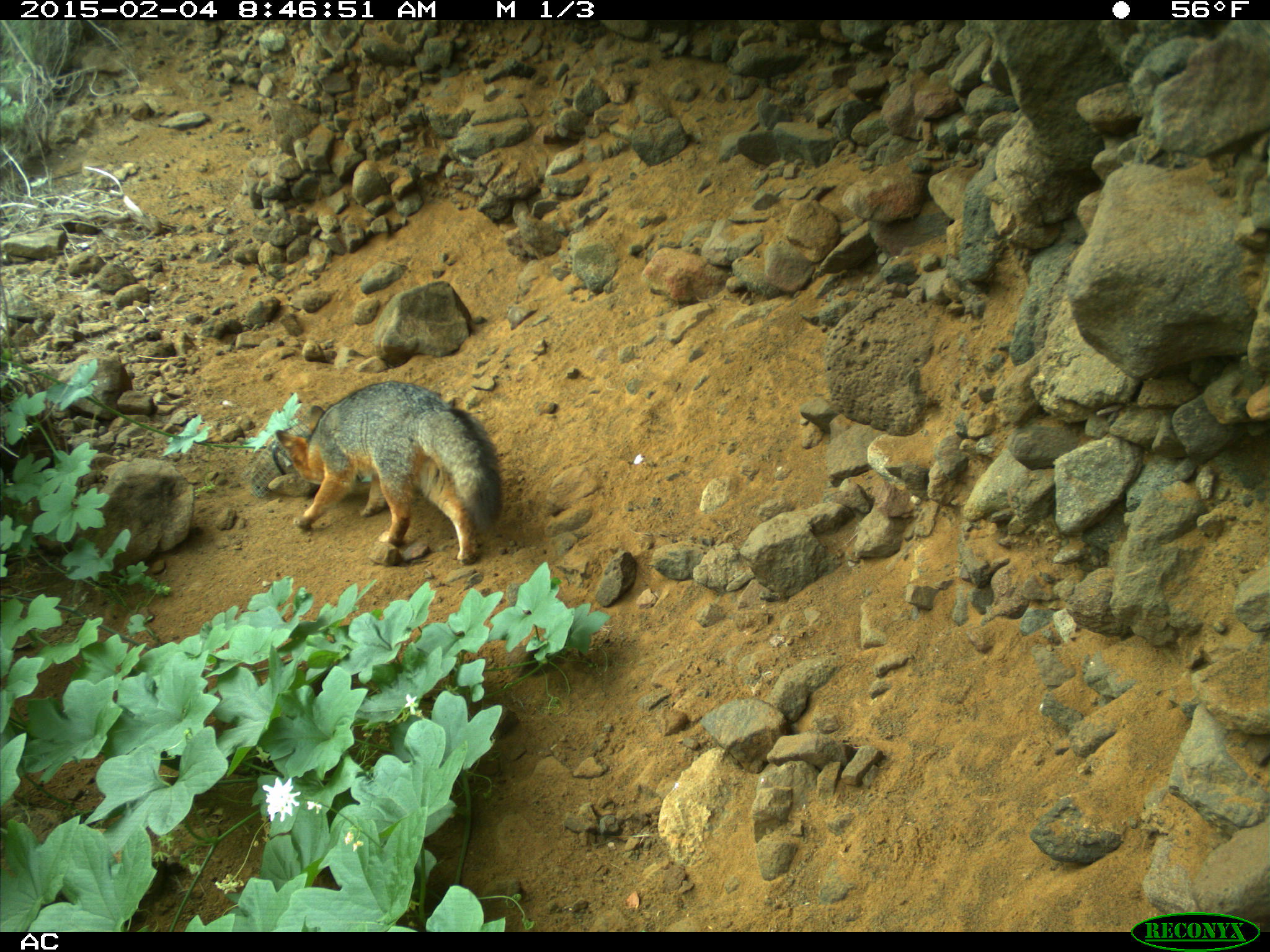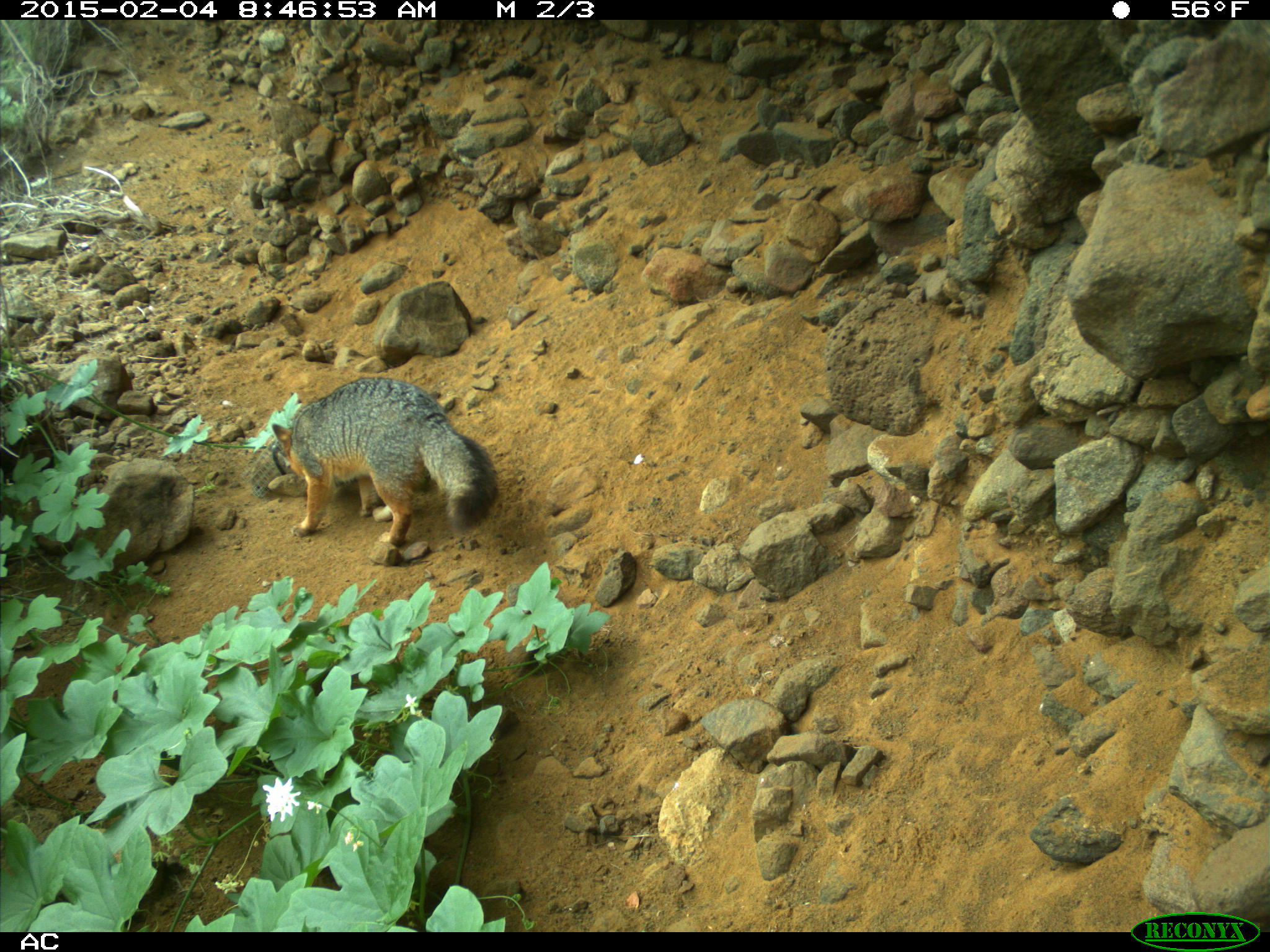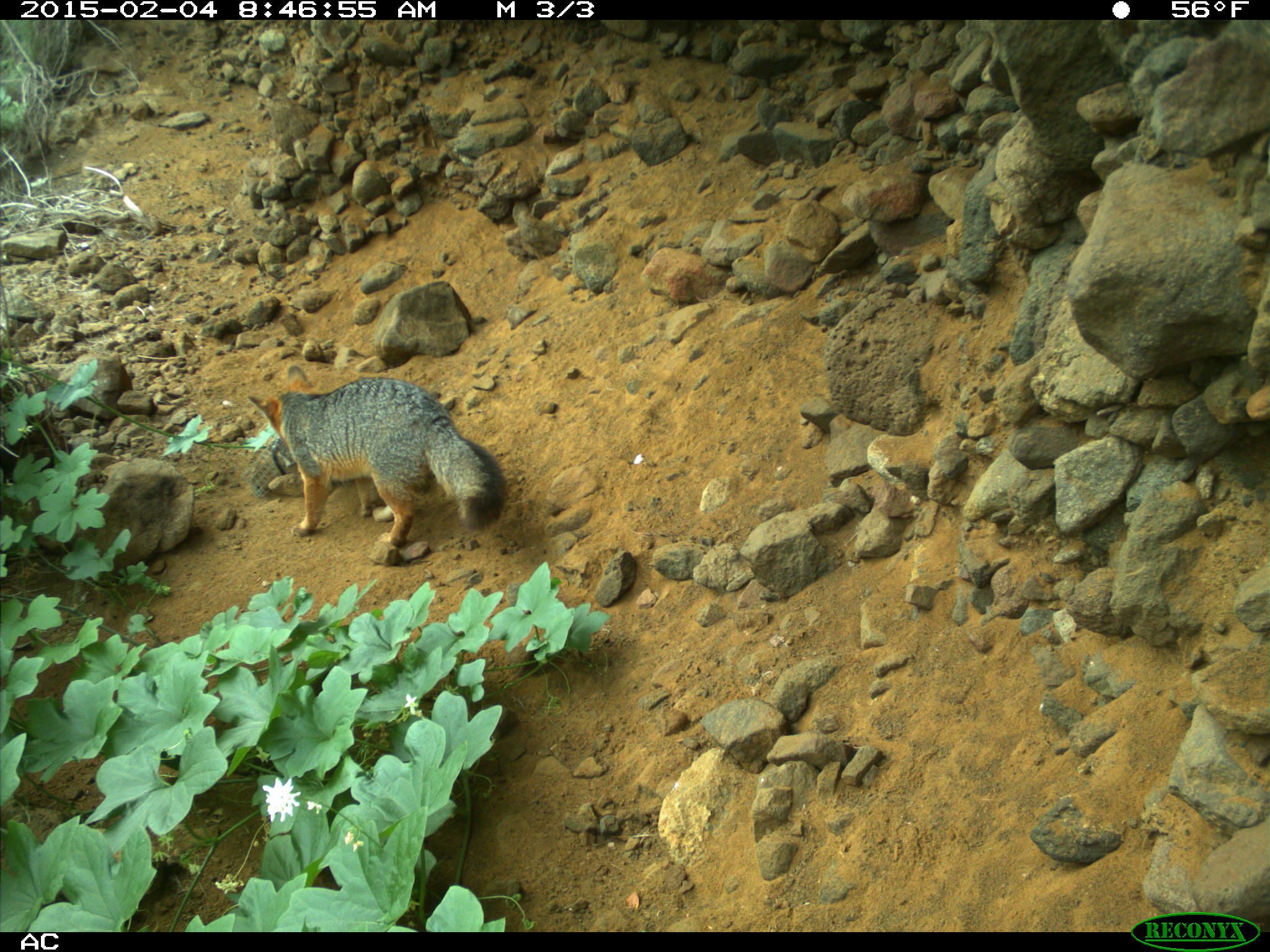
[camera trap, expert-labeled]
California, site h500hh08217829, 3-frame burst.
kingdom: Animalia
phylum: Chordata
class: Mammalia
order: Carnivora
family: Canidae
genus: Urocyon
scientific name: Urocyon littoralis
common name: island fox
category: fox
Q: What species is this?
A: Fox (island fox) (Urocyon littoralis).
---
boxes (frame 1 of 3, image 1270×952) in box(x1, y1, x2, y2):
fox: box(275, 381, 499, 565)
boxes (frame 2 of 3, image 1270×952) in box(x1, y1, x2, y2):
fox: box(272, 376, 499, 545)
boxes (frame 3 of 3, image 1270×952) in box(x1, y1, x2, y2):
fox: box(246, 364, 505, 548)